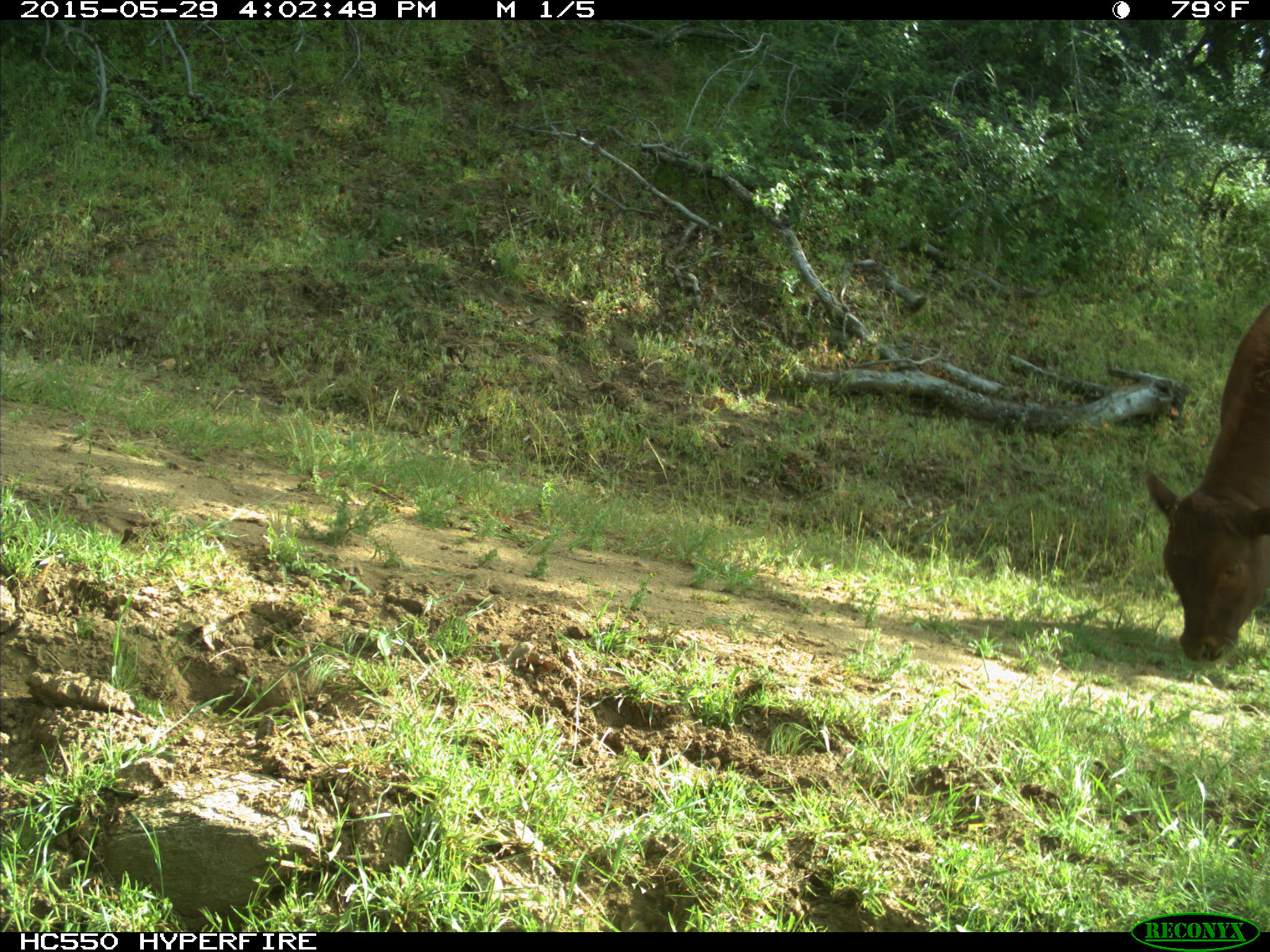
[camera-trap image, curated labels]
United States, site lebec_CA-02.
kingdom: Animalia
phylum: Chordata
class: Mammalia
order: Artiodactyla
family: Bovidae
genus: Bos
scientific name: Bos taurus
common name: domestic cow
Bos taurus (domestic cow).